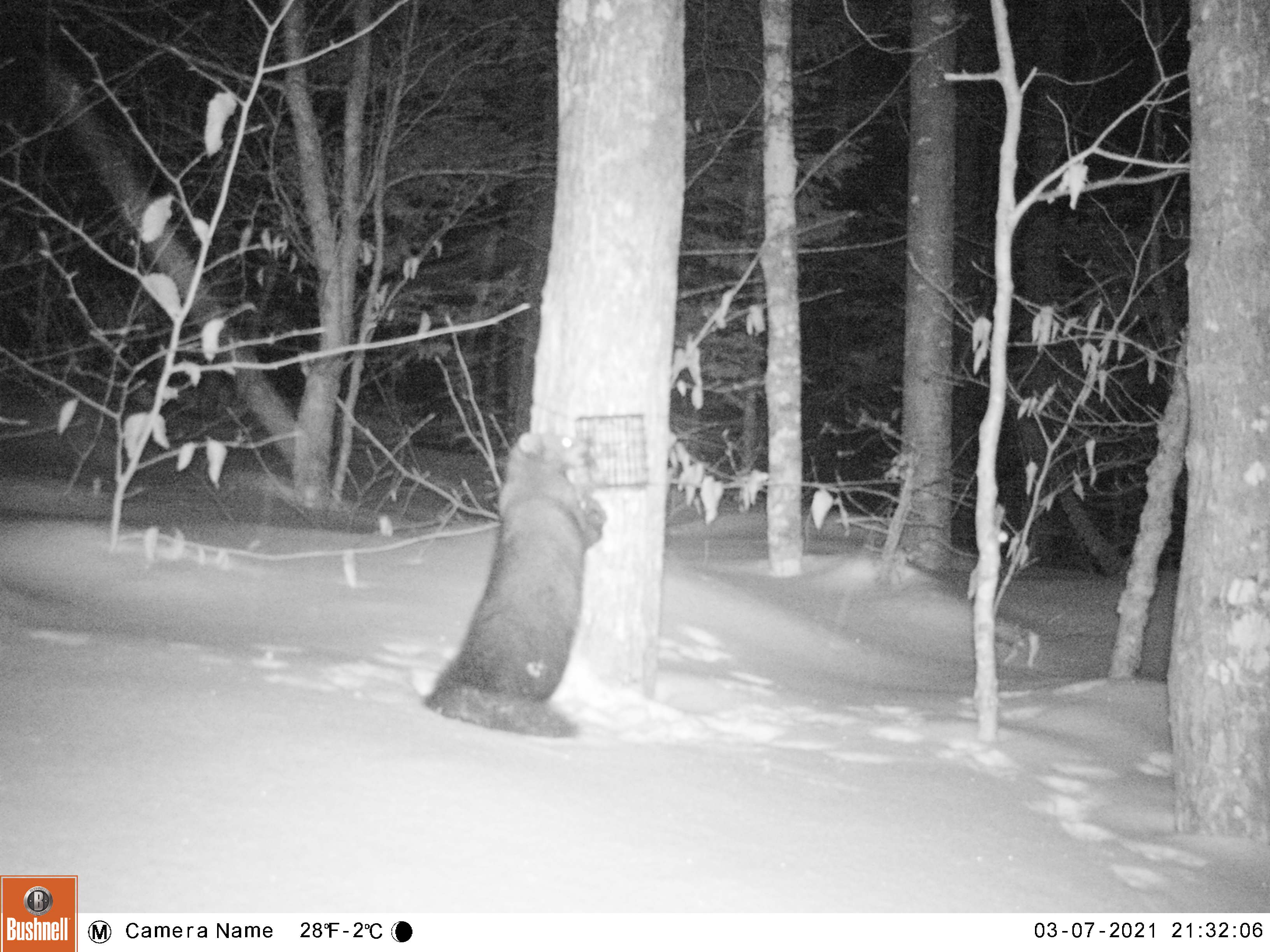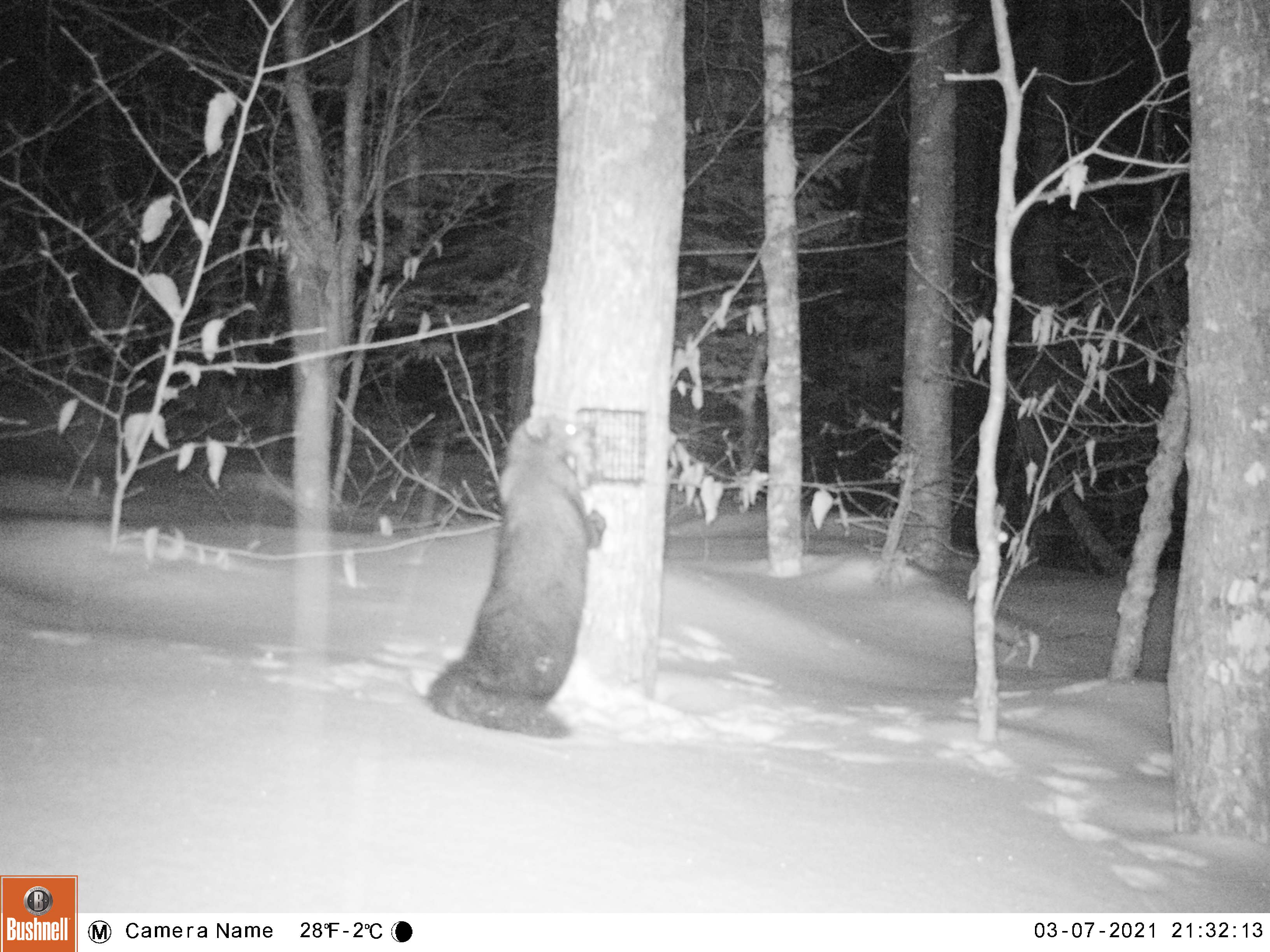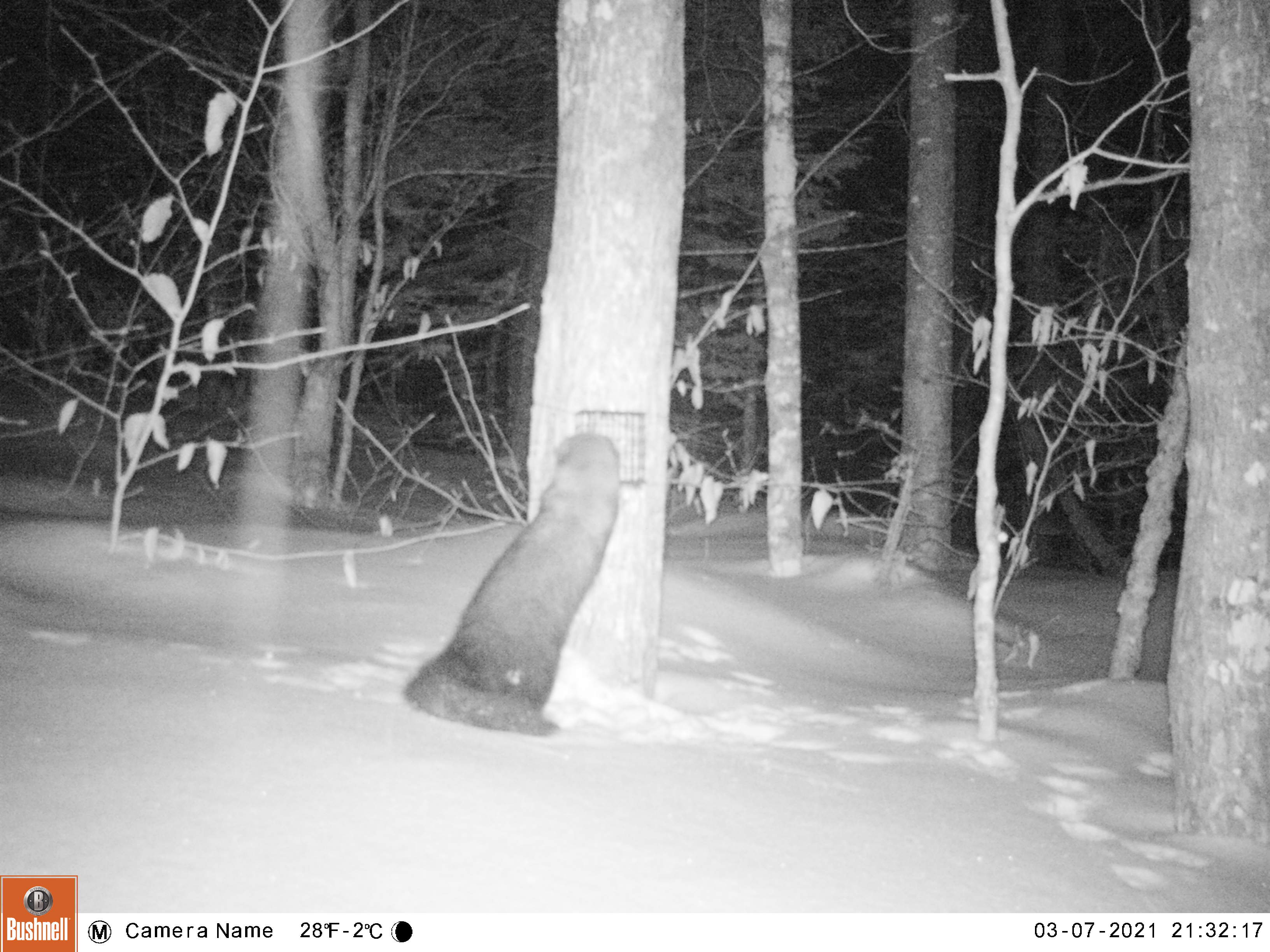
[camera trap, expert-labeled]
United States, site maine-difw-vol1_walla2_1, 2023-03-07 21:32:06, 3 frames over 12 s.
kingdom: Animalia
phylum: Chordata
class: Mammalia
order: Carnivora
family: Mustelidae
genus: Pekania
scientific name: Pekania pennanti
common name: fisher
Fisher (Pekania pennanti).